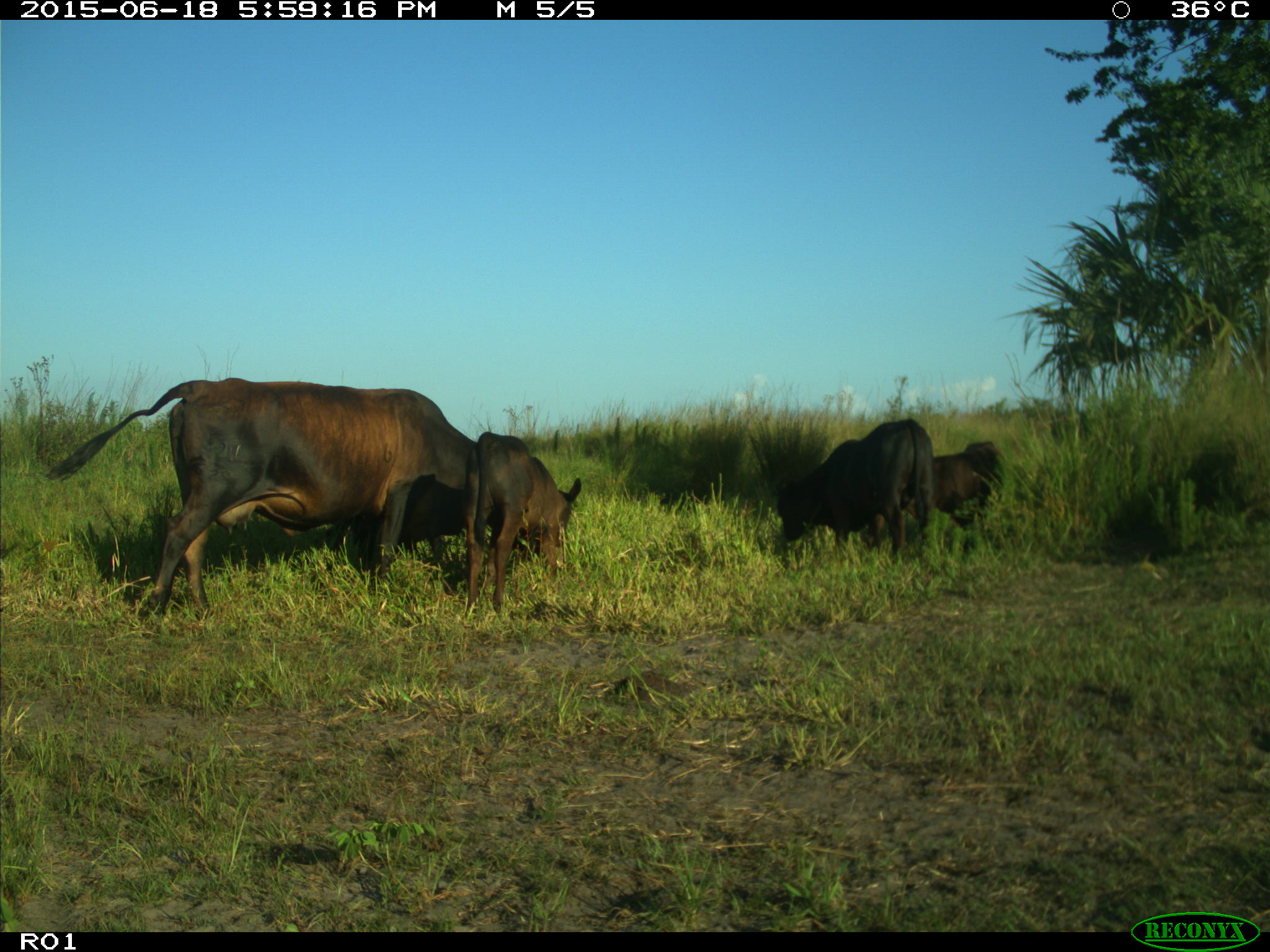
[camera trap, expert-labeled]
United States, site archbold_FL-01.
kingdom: Animalia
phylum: Chordata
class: Mammalia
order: Artiodactyla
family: Bovidae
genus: Bos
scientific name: Bos taurus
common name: domestic cow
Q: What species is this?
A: Bos taurus (domestic cow).